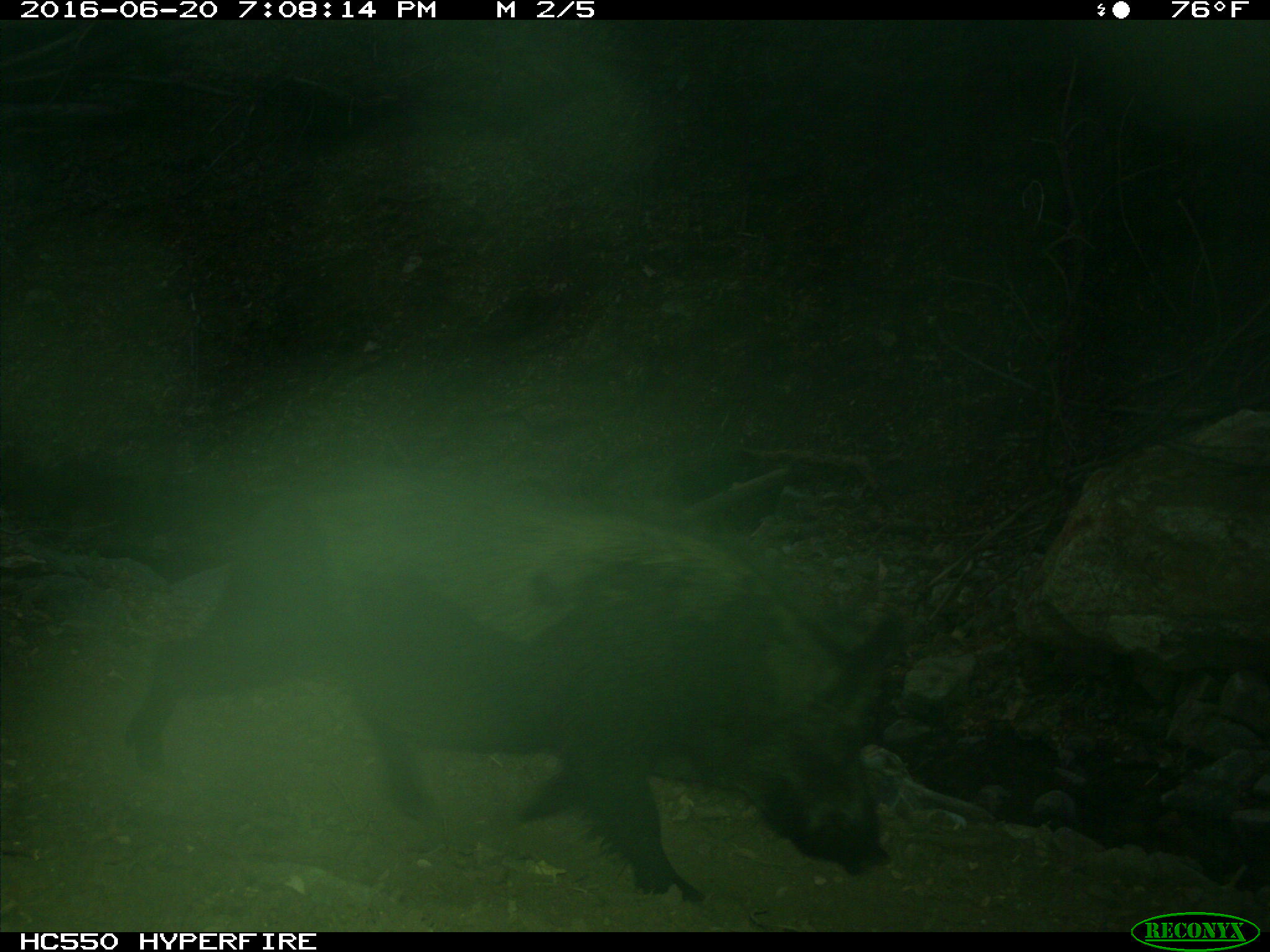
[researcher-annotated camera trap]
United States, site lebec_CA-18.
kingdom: Animalia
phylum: Chordata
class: Mammalia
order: Artiodactyla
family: Suidae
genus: Sus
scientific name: Sus scrofa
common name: wild boar